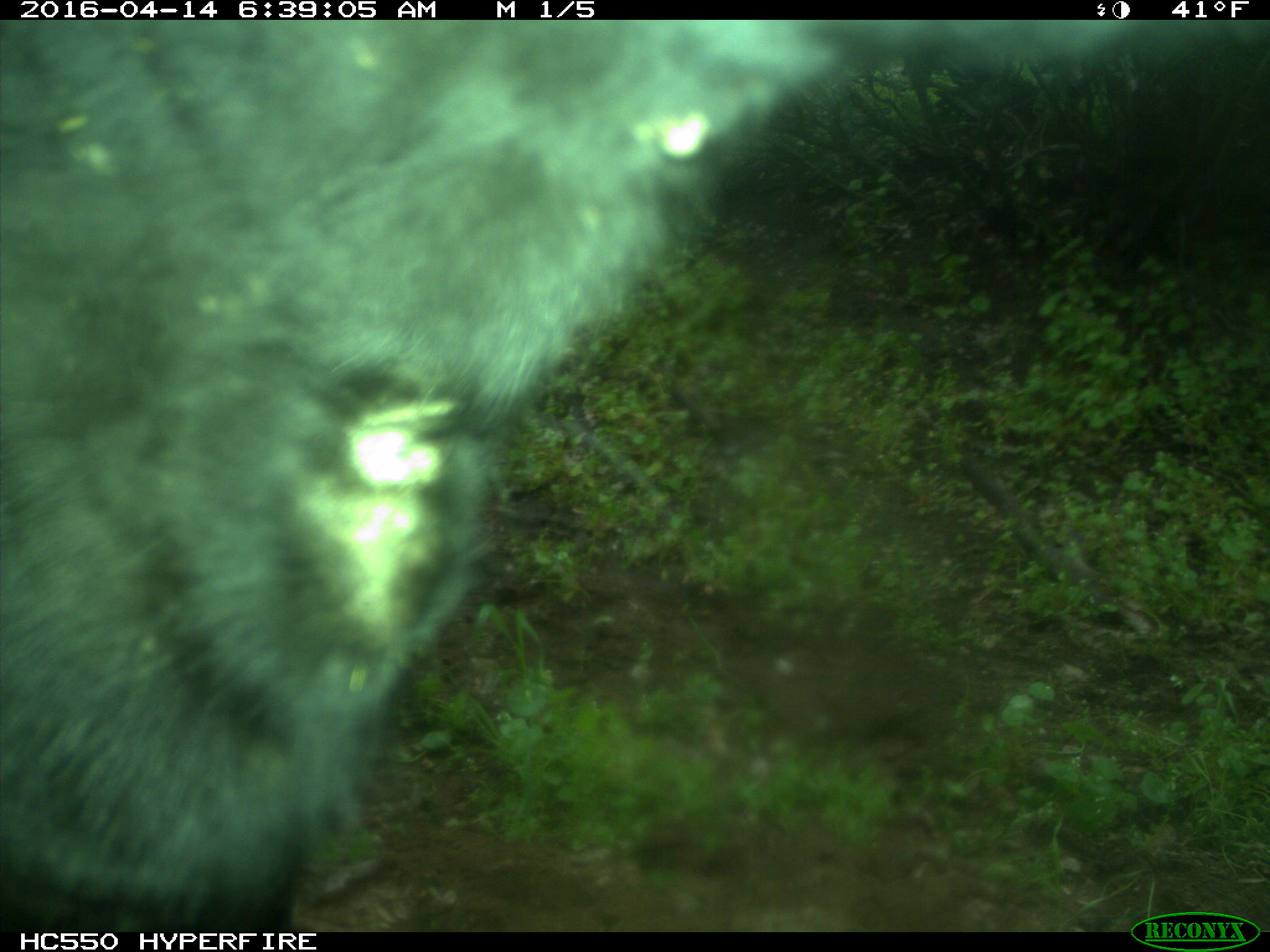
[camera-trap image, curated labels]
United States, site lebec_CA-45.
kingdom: Animalia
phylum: Chordata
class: Mammalia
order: Artiodactyla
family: Bovidae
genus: Bos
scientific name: Bos taurus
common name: domestic cow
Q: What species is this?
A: Bos taurus (domestic cow).